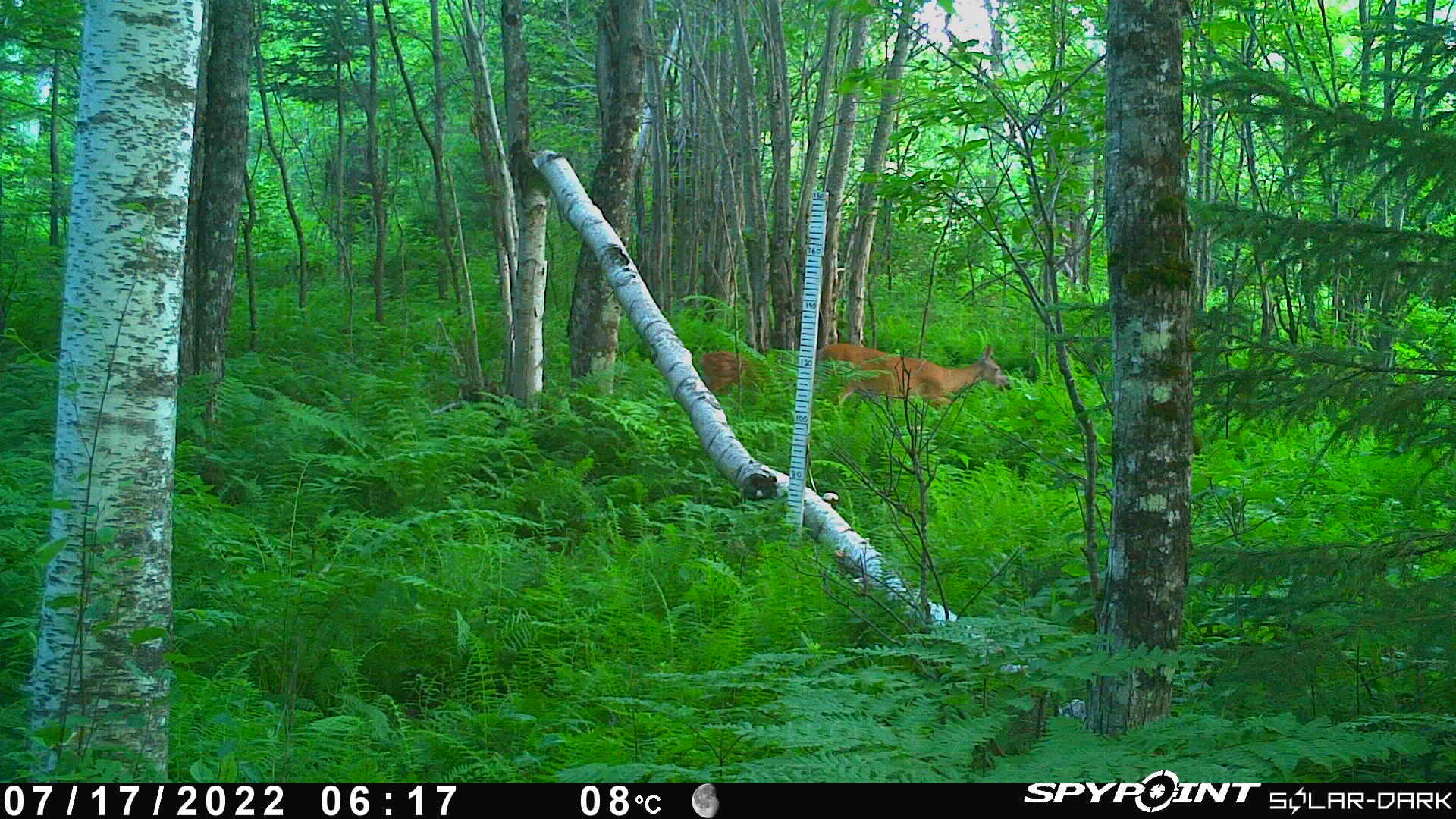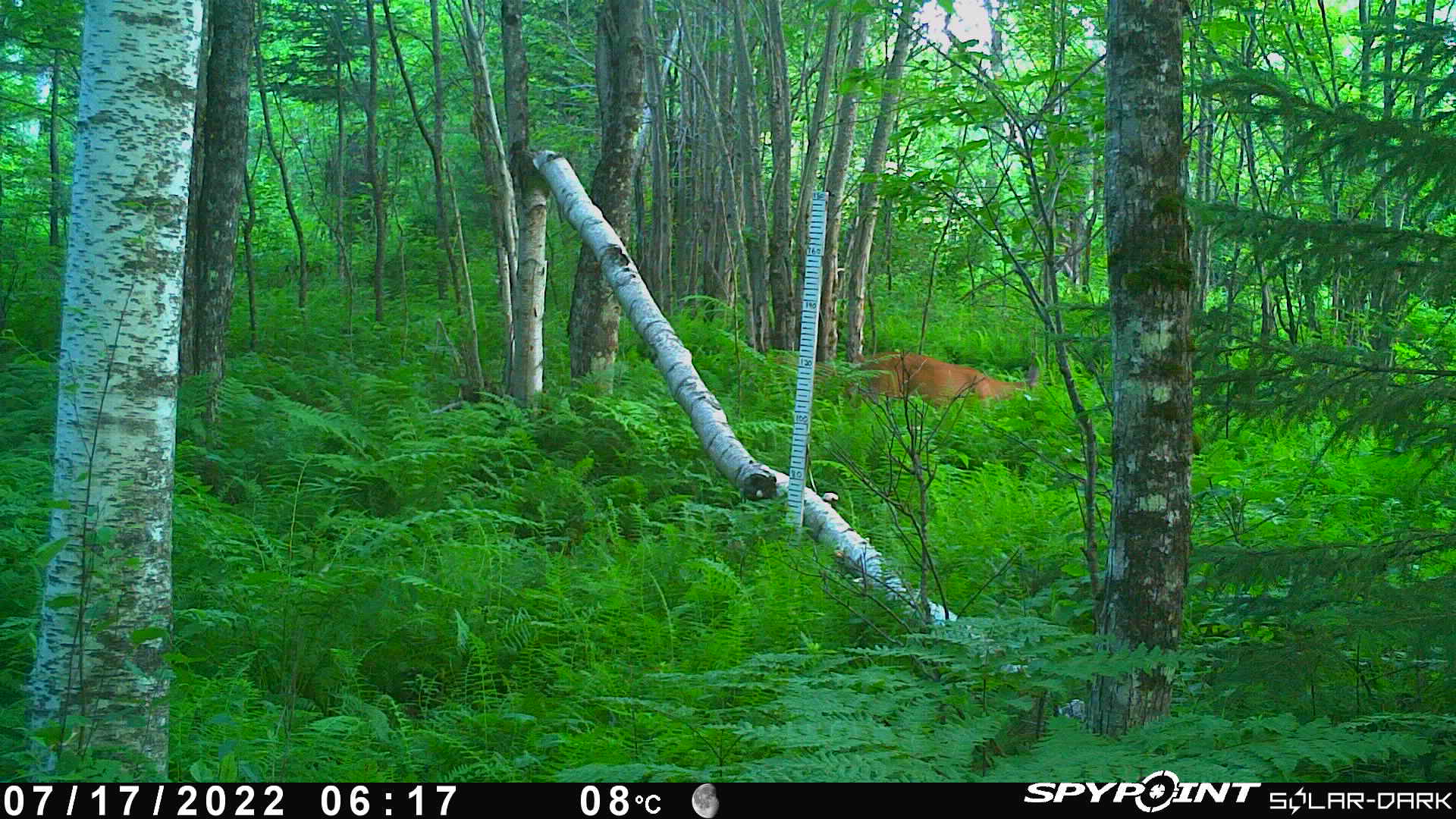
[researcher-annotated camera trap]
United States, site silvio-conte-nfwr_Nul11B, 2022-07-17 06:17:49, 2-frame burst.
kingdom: Animalia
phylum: Chordata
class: Mammalia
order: Artiodactyla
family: Cervidae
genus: Odocoileus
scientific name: Odocoileus virginianus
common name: white-tailed deer